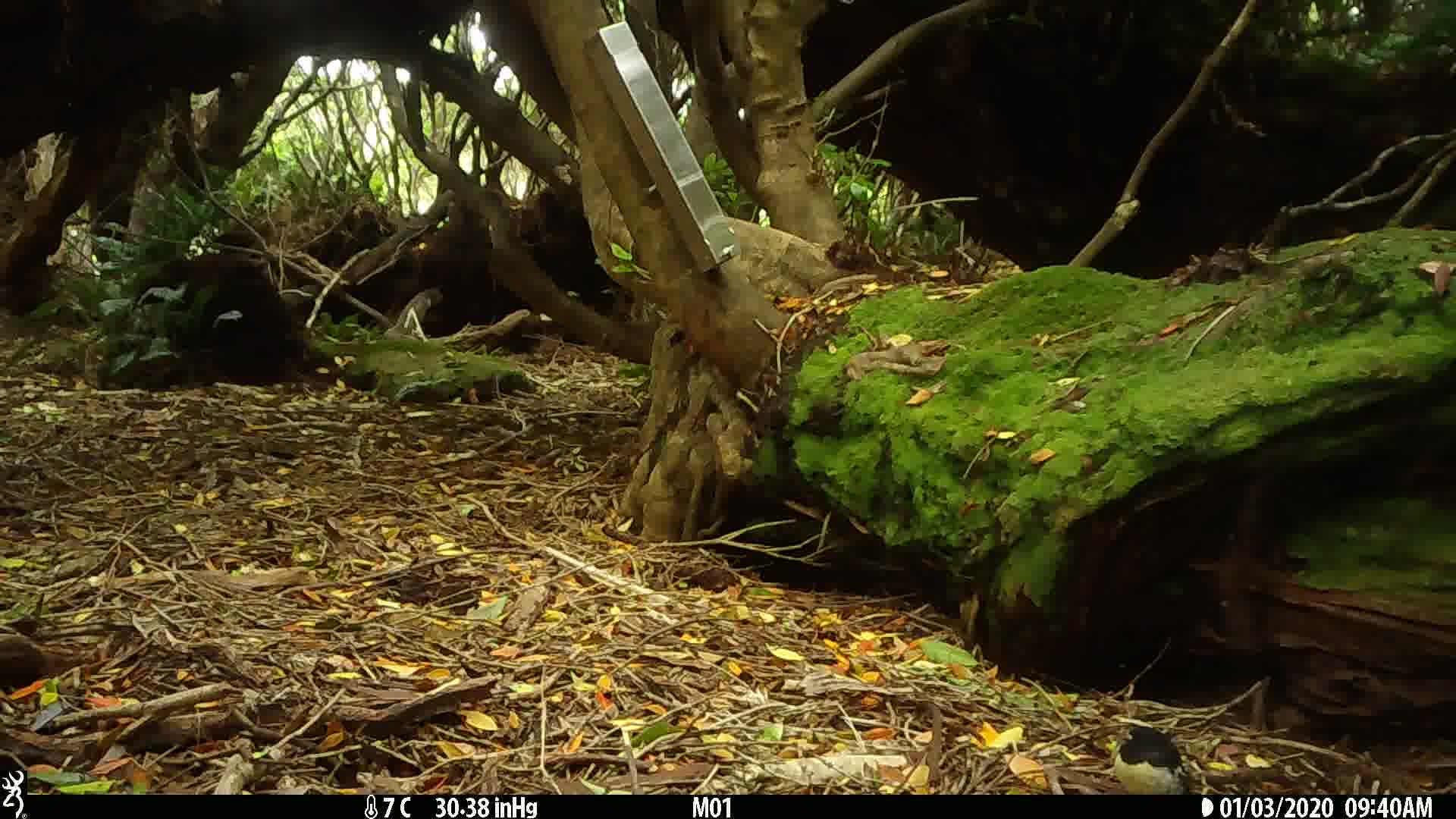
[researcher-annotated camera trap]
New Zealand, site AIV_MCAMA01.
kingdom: Animalia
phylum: Chordata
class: Aves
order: Passeriformes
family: Petroicidae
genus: Petroica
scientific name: Petroica macrocephala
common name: tomtit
Tomtit (Petroica macrocephala).